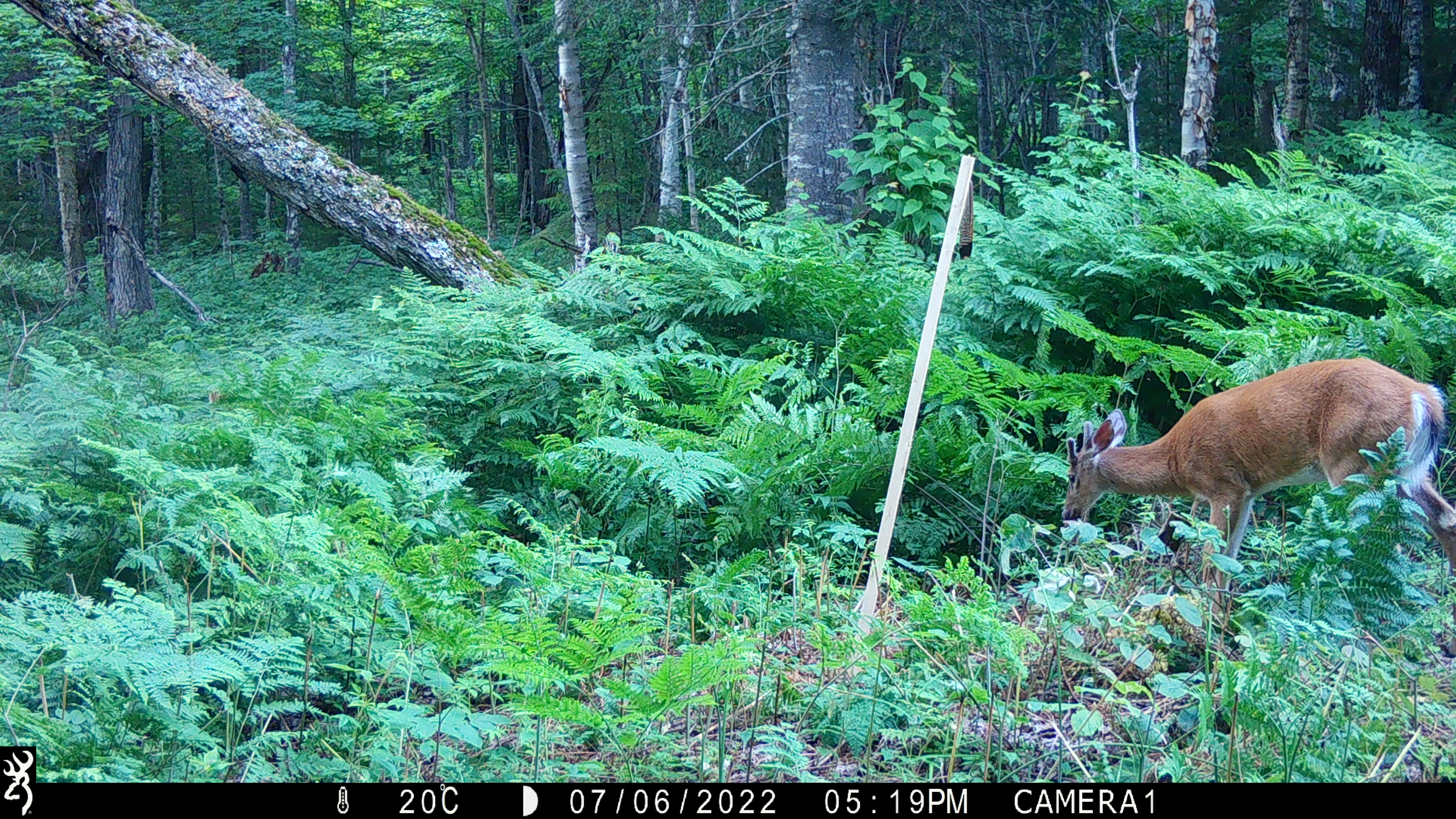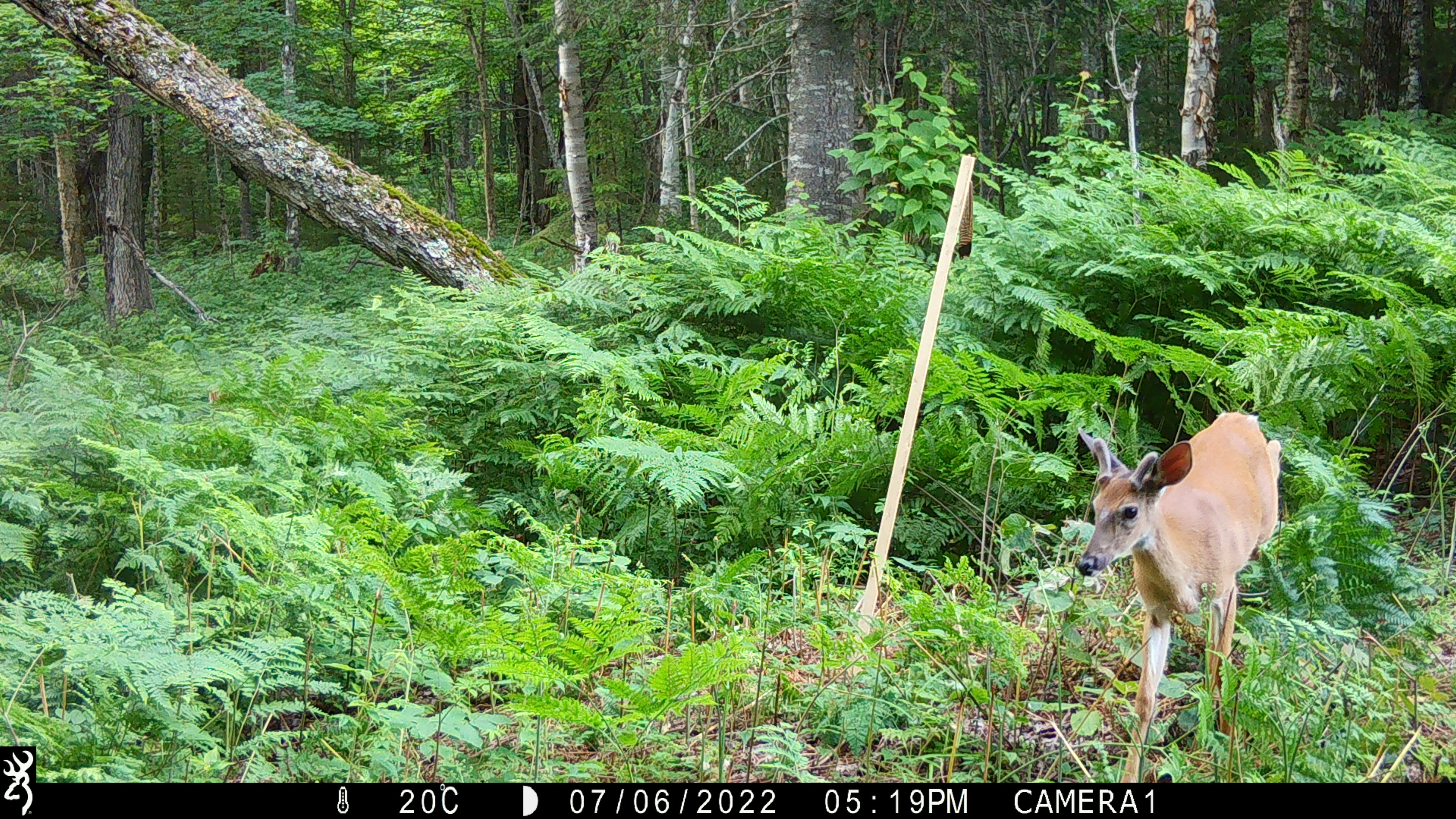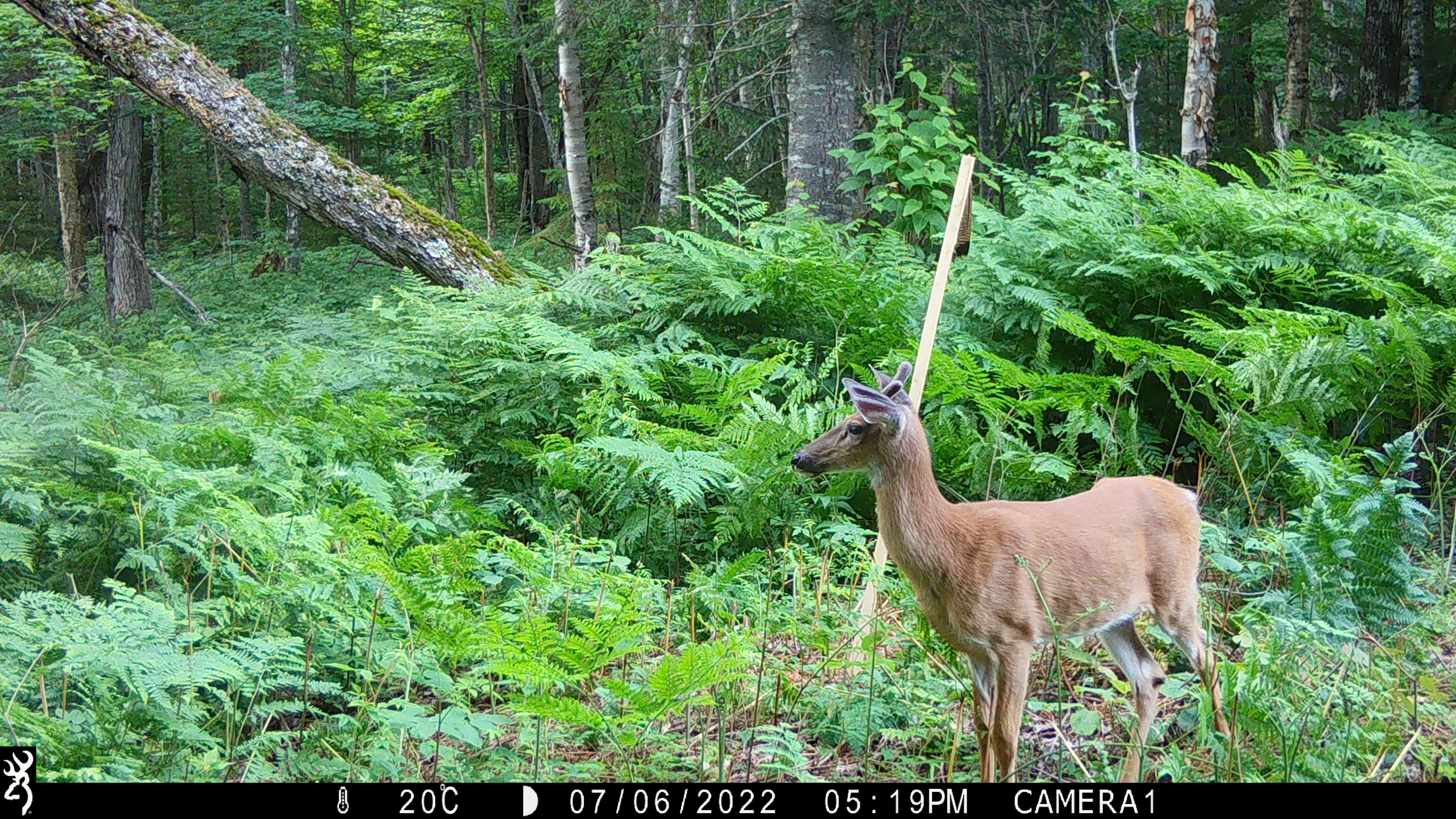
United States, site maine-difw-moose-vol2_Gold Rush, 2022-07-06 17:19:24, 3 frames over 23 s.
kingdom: Animalia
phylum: Chordata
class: Mammalia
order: Artiodactyla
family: Cervidae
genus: Odocoileus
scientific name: Odocoileus virginianus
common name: white-tailed deer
White-tailed deer (Odocoileus virginianus).